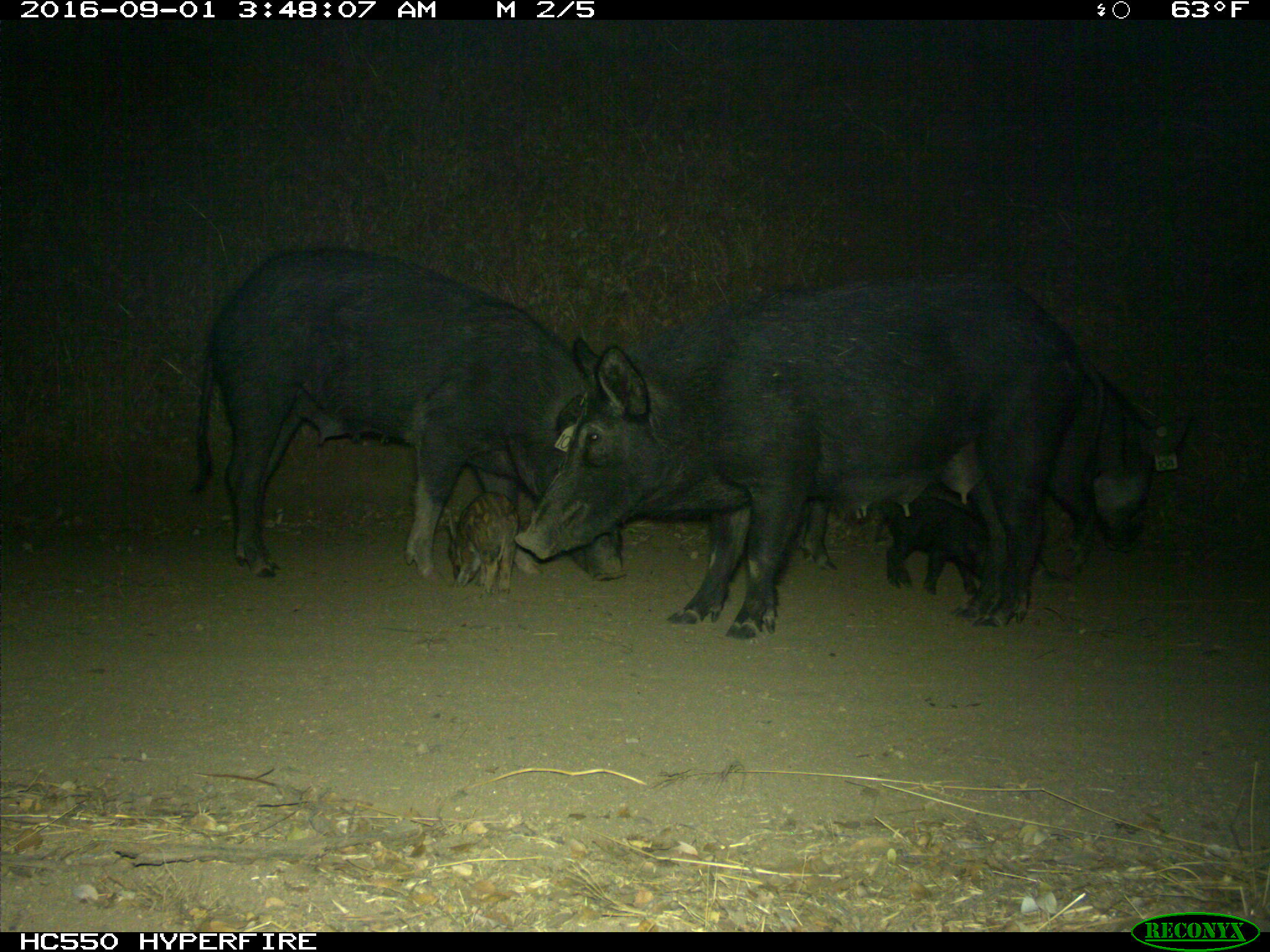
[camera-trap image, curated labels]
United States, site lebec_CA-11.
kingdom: Animalia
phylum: Chordata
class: Mammalia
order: Artiodactyla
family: Suidae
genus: Sus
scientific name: Sus scrofa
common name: wild boar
Sus scrofa (wild boar).